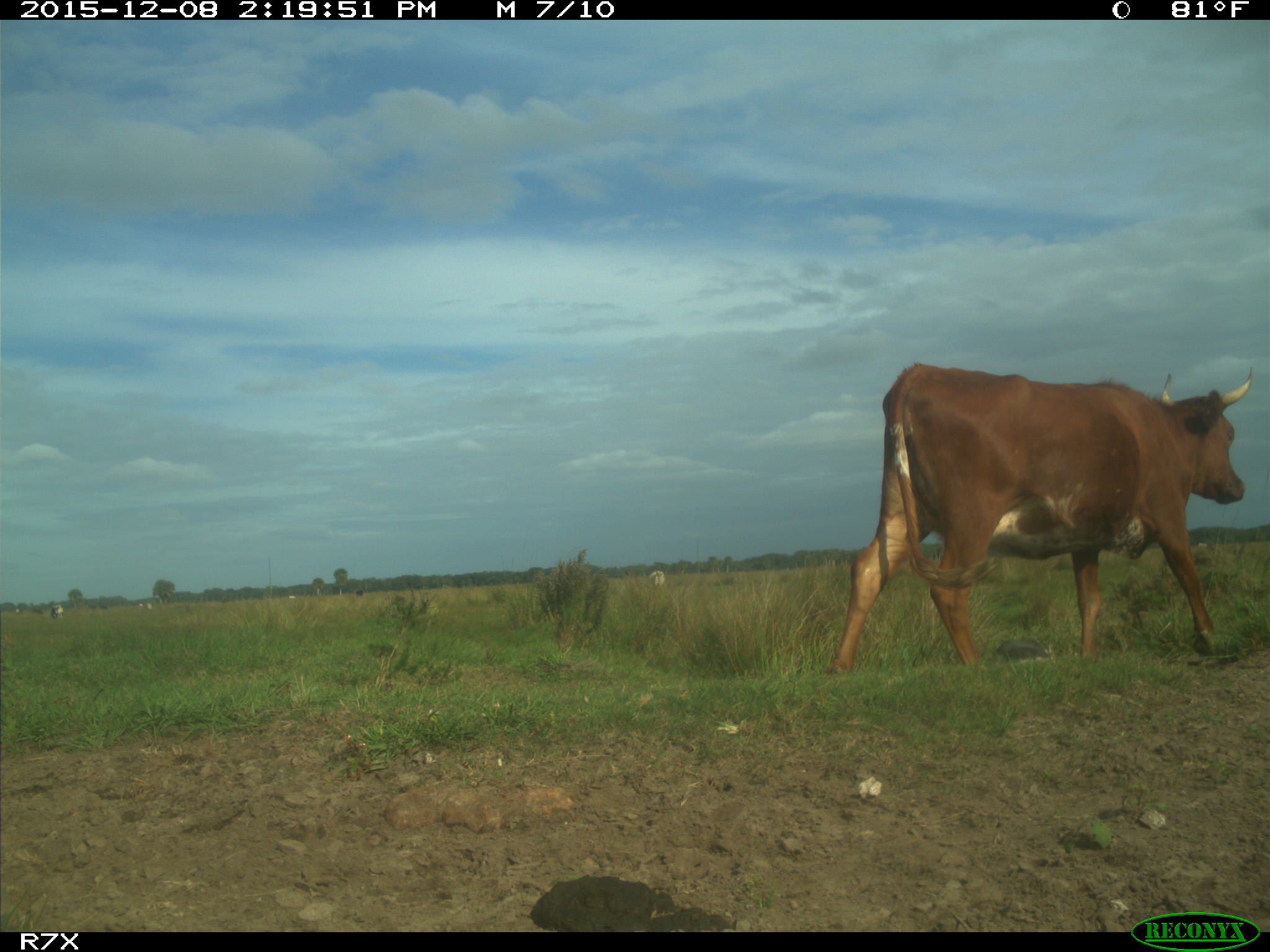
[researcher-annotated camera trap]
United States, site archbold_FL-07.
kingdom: Animalia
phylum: Chordata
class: Mammalia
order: Artiodactyla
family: Bovidae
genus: Bos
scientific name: Bos taurus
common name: domestic cow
Bos taurus (domestic cow).